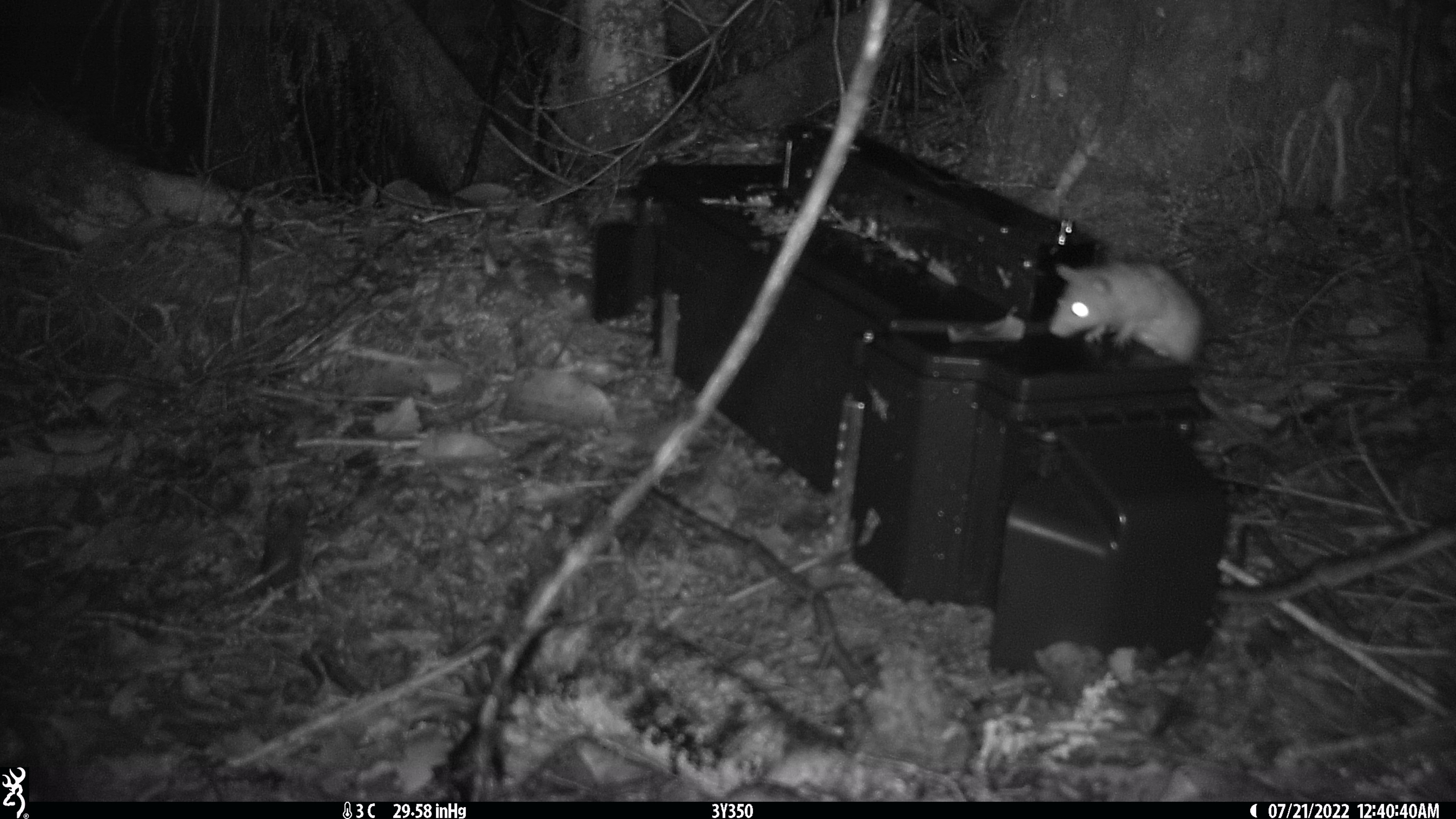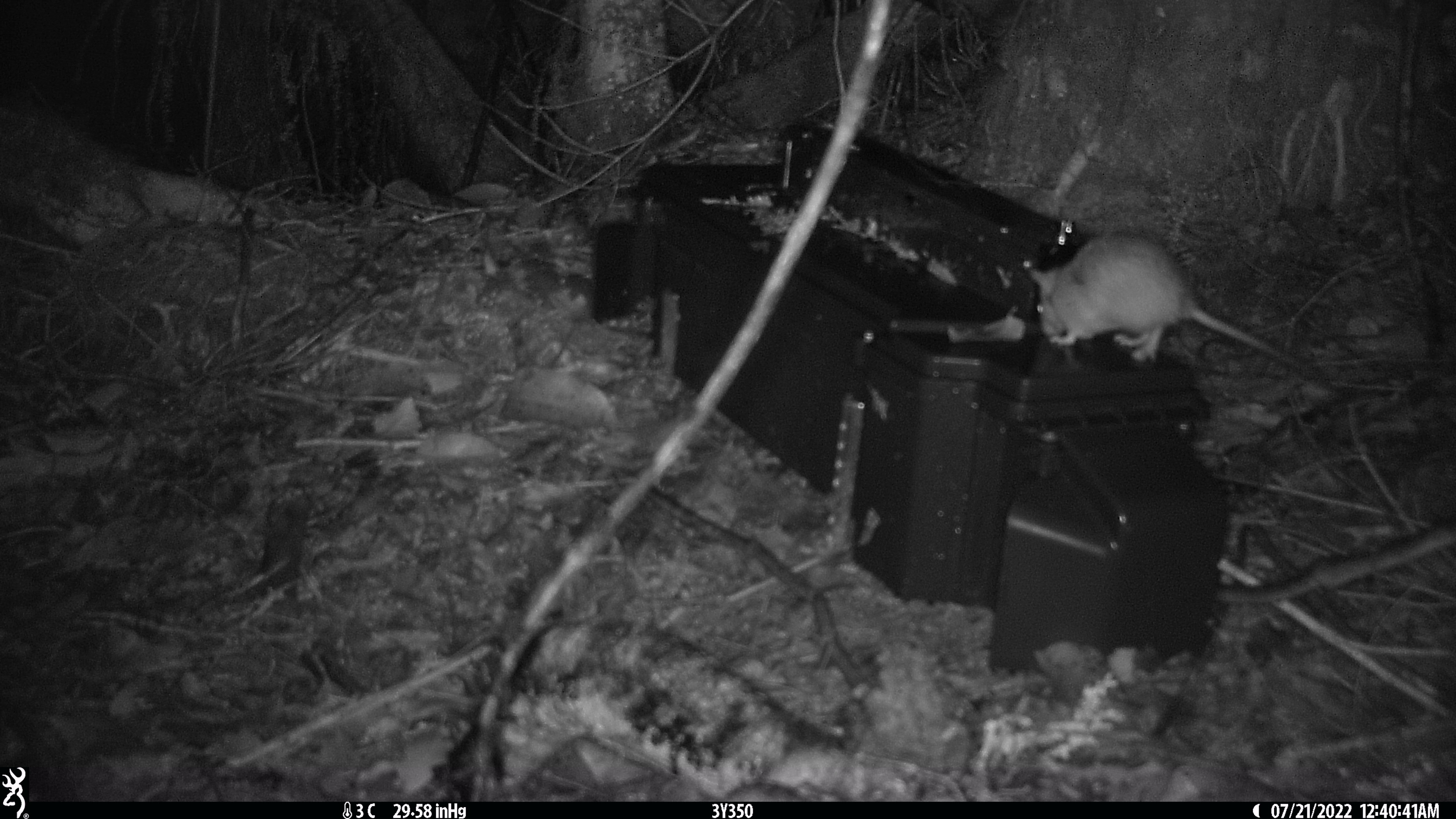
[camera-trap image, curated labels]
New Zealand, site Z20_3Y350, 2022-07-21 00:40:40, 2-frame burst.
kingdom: Animalia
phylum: Chordata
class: Mammalia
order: Rodentia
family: Muridae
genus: Rattus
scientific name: Rattus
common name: rat